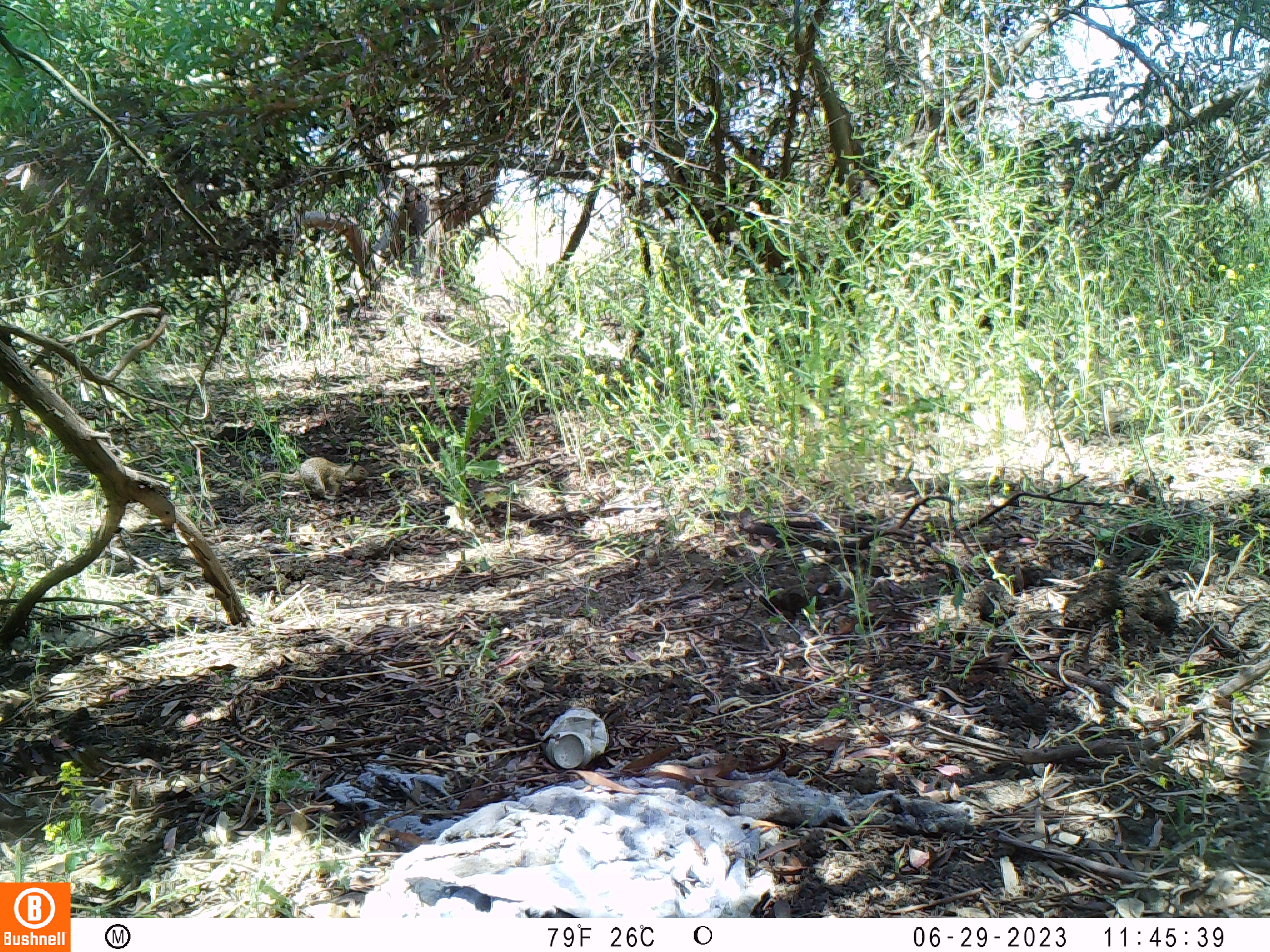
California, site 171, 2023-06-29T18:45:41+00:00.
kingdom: Animalia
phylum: Chordata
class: Mammalia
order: Rodentia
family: Sciuridae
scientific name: Sciuridae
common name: squirrel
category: unknown squirrel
Unknown squirrel (squirrel) (Sciuridae).